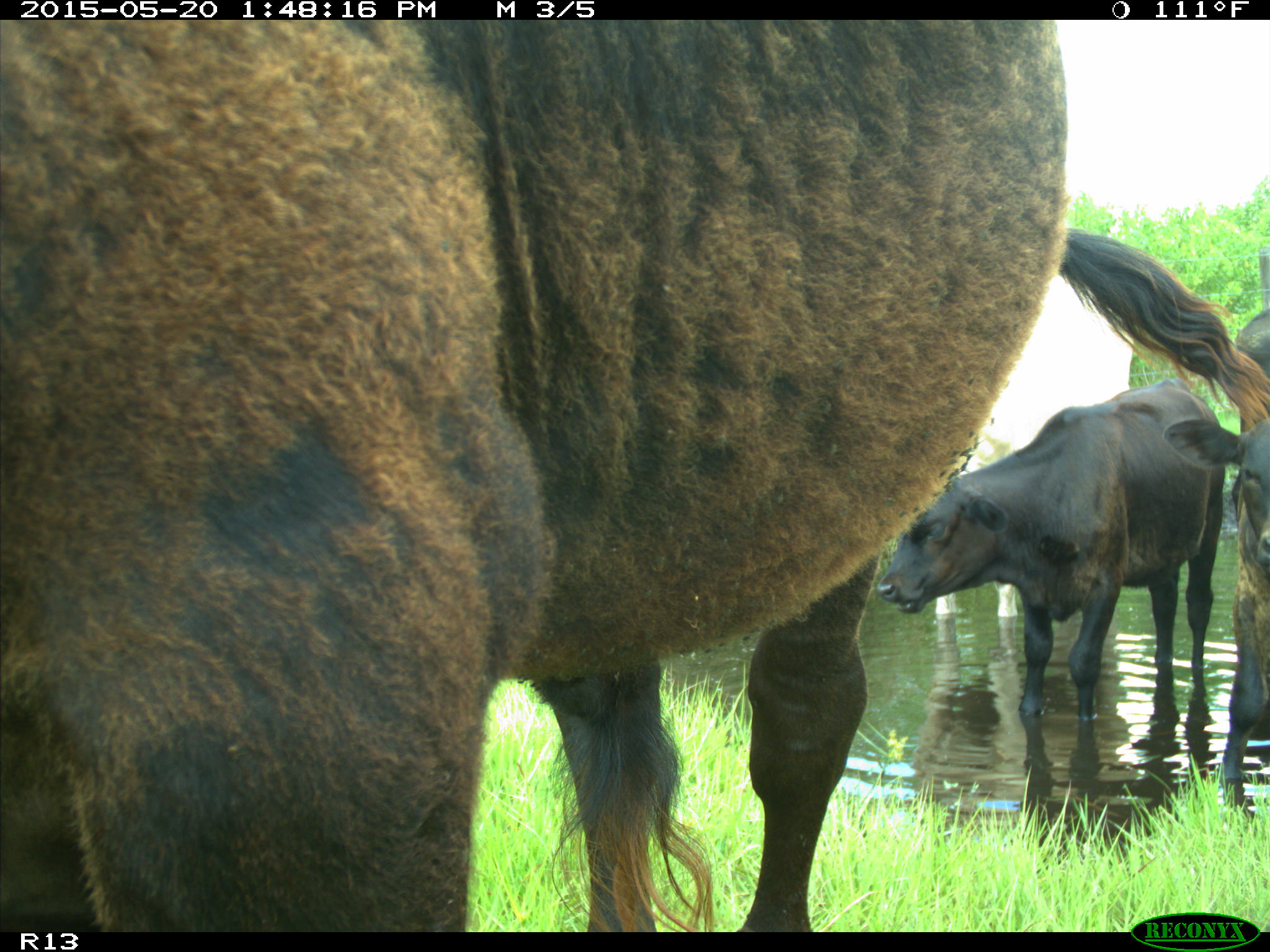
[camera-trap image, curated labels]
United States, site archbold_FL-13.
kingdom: Animalia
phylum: Chordata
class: Mammalia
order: Artiodactyla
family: Bovidae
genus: Bos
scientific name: Bos taurus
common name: domestic cow